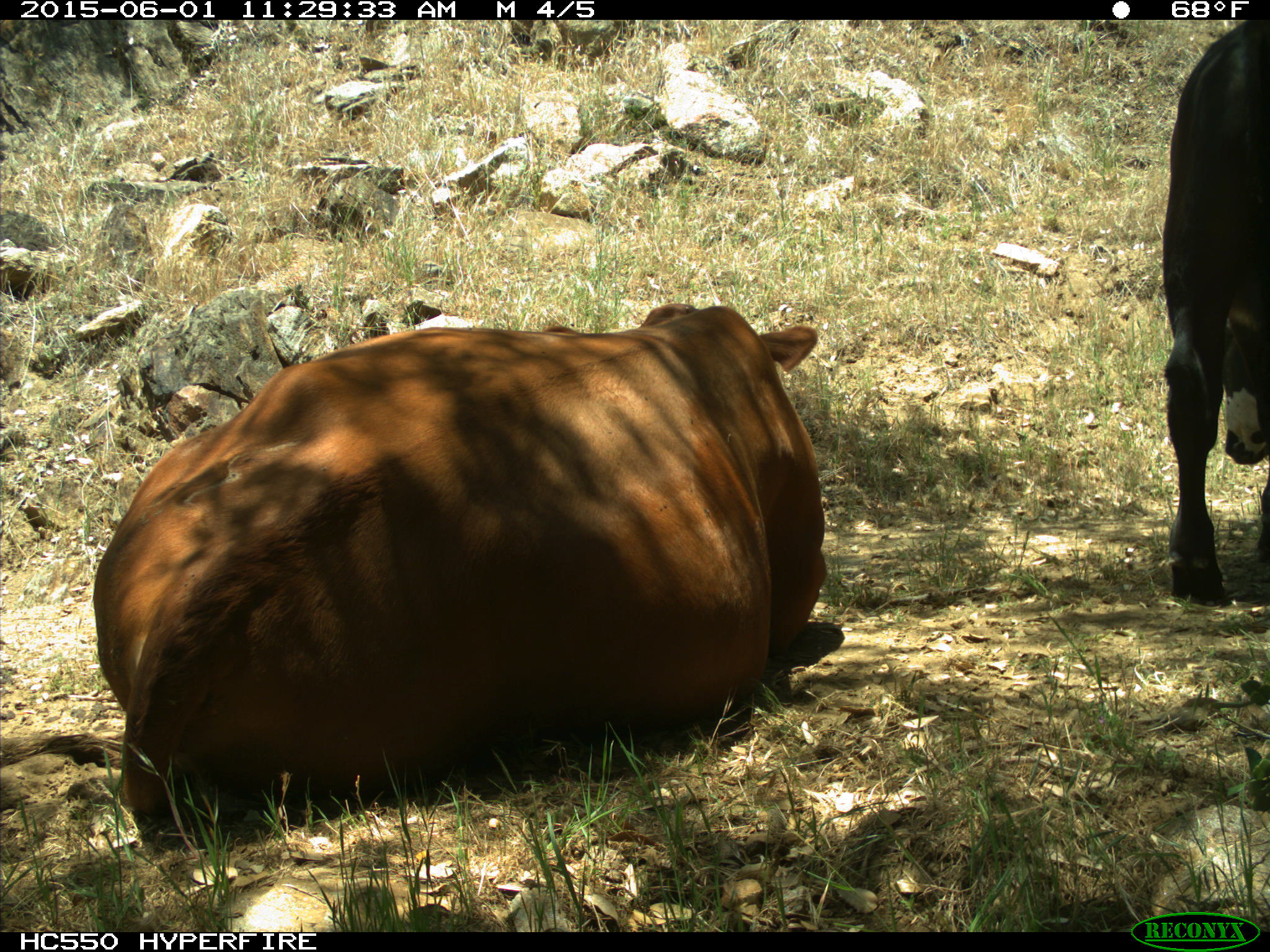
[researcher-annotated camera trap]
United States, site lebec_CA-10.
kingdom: Animalia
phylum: Chordata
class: Mammalia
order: Artiodactyla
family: Bovidae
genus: Bos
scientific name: Bos taurus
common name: domestic cow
Bos taurus (domestic cow).